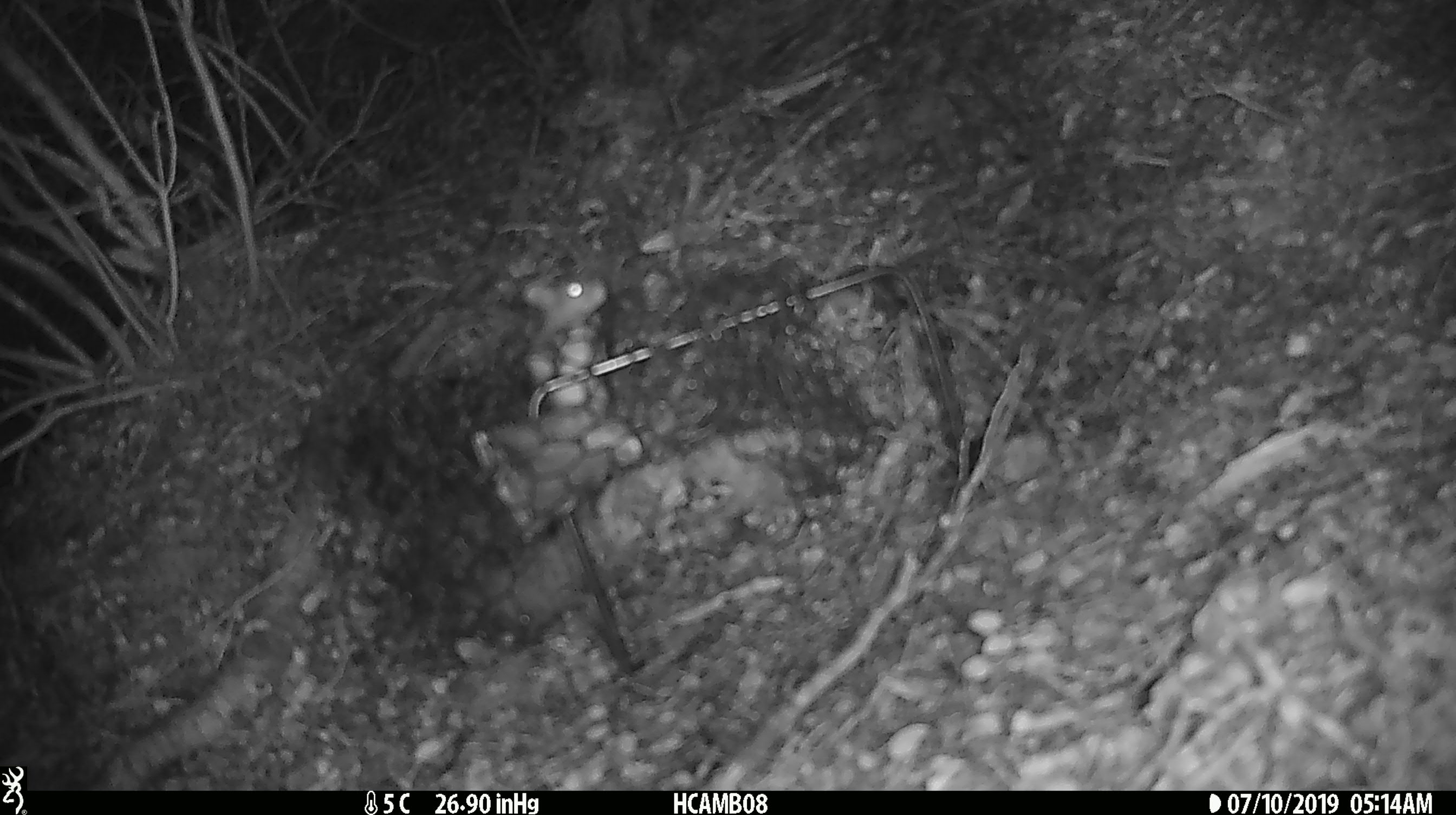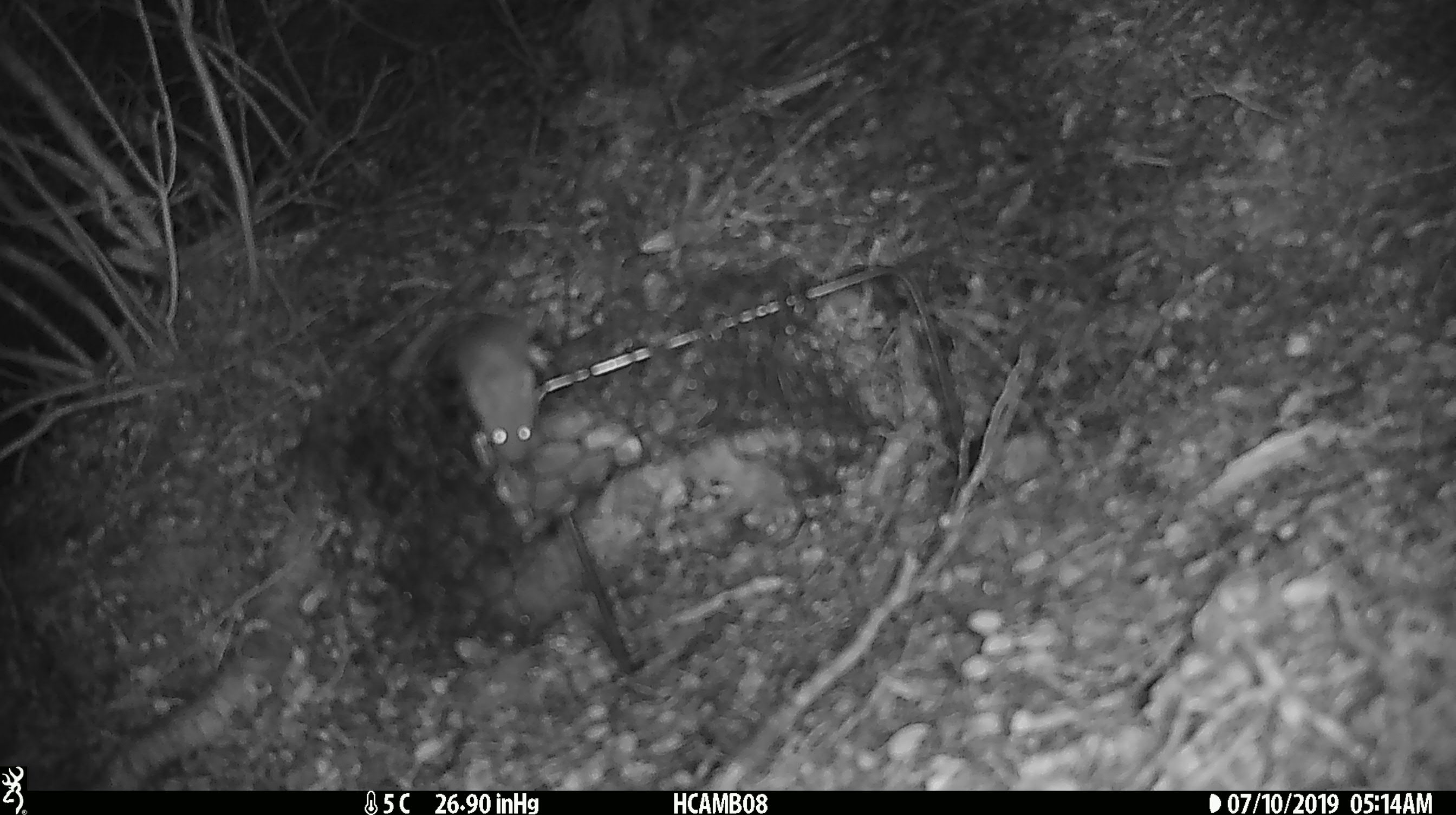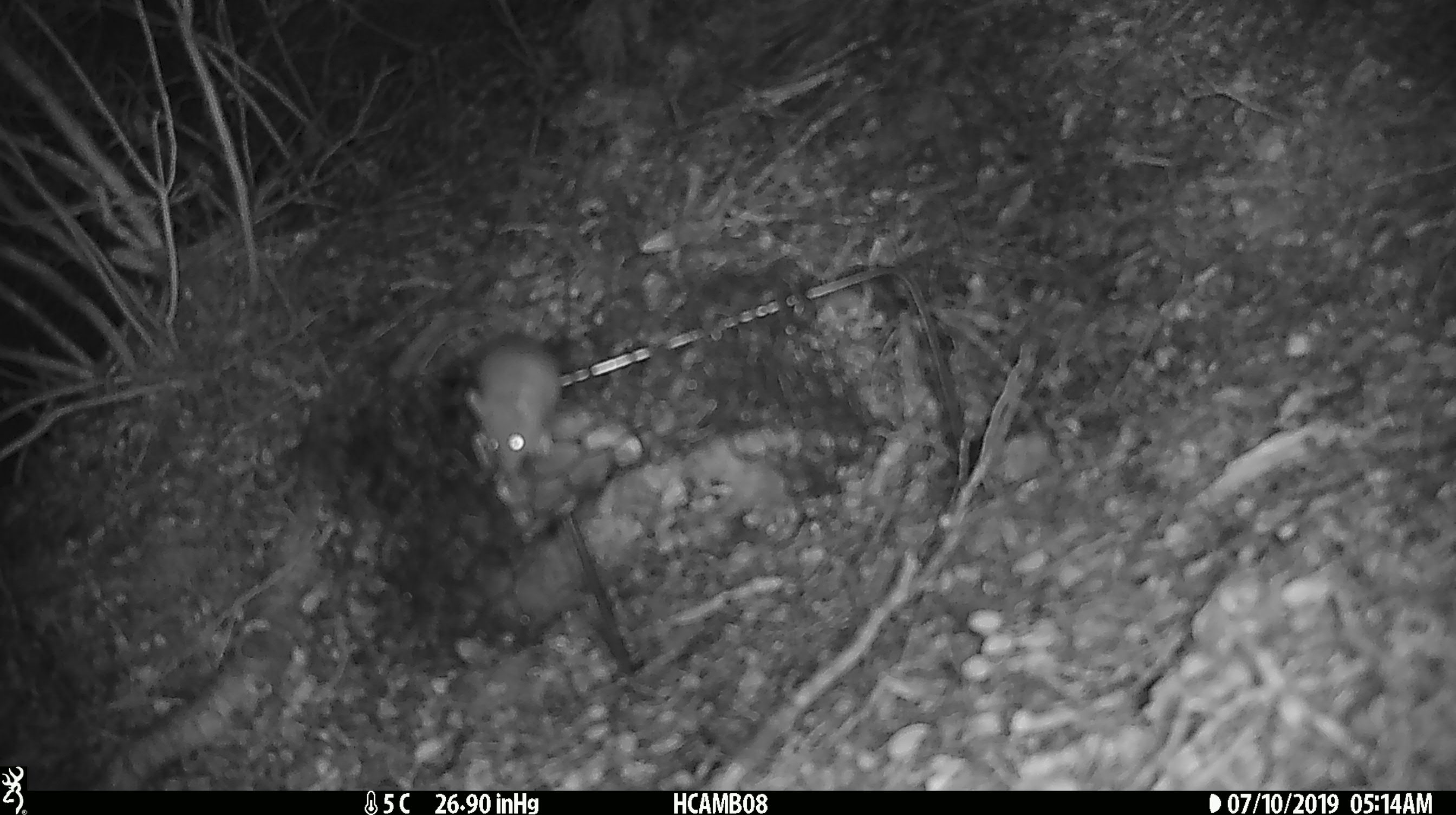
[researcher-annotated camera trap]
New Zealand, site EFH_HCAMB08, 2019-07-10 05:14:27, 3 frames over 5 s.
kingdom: Animalia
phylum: Chordata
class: Mammalia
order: Rodentia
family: Muridae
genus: Mus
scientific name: Mus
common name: mouse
Mouse (Mus).